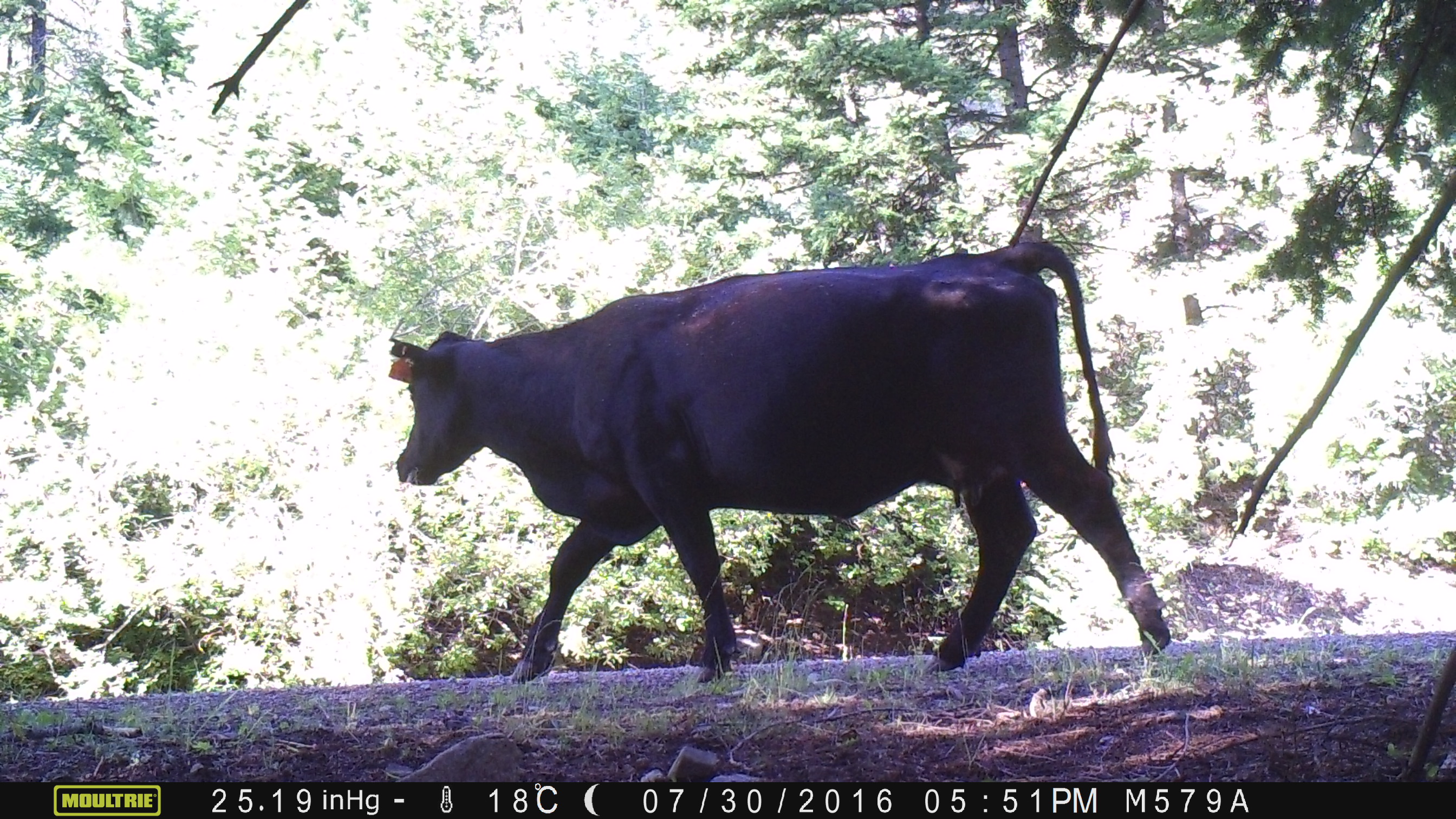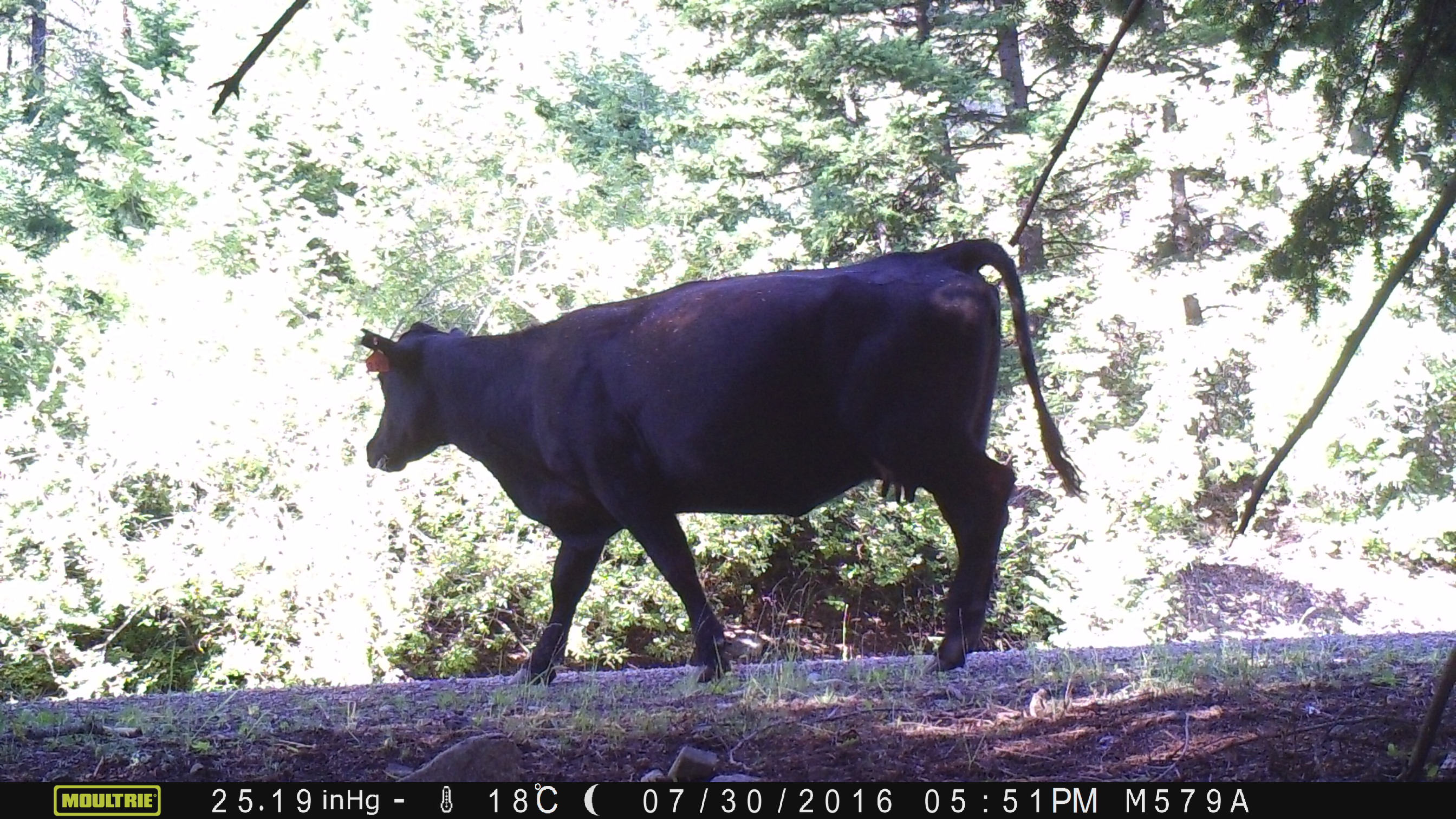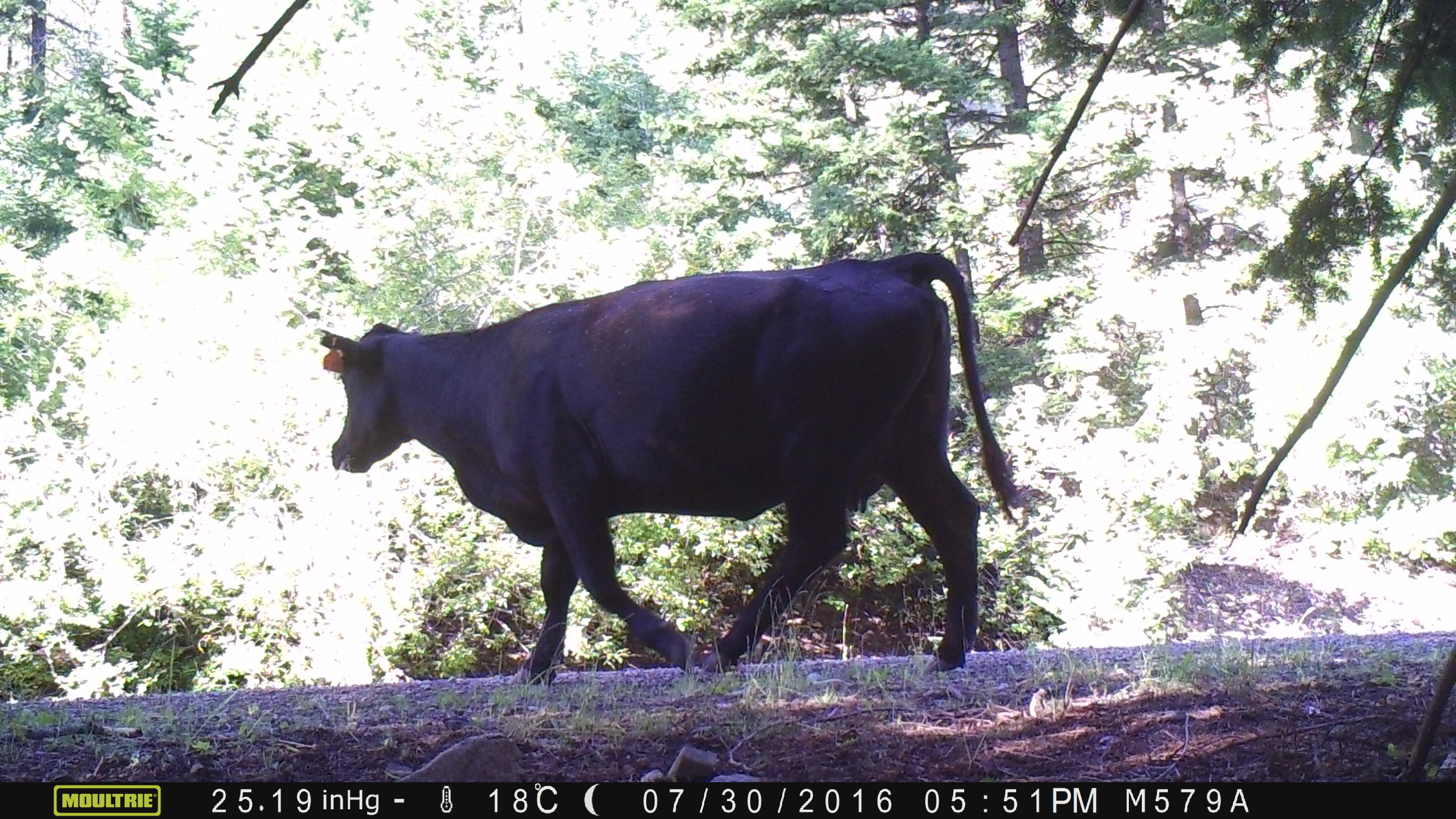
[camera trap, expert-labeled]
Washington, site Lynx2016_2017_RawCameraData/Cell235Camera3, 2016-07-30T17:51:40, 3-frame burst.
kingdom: Animalia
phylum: Chordata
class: Mammalia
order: Artiodactyla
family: Bovidae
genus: Bos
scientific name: Bos taurus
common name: domestic cattle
Domestic cattle (Bos taurus). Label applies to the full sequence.